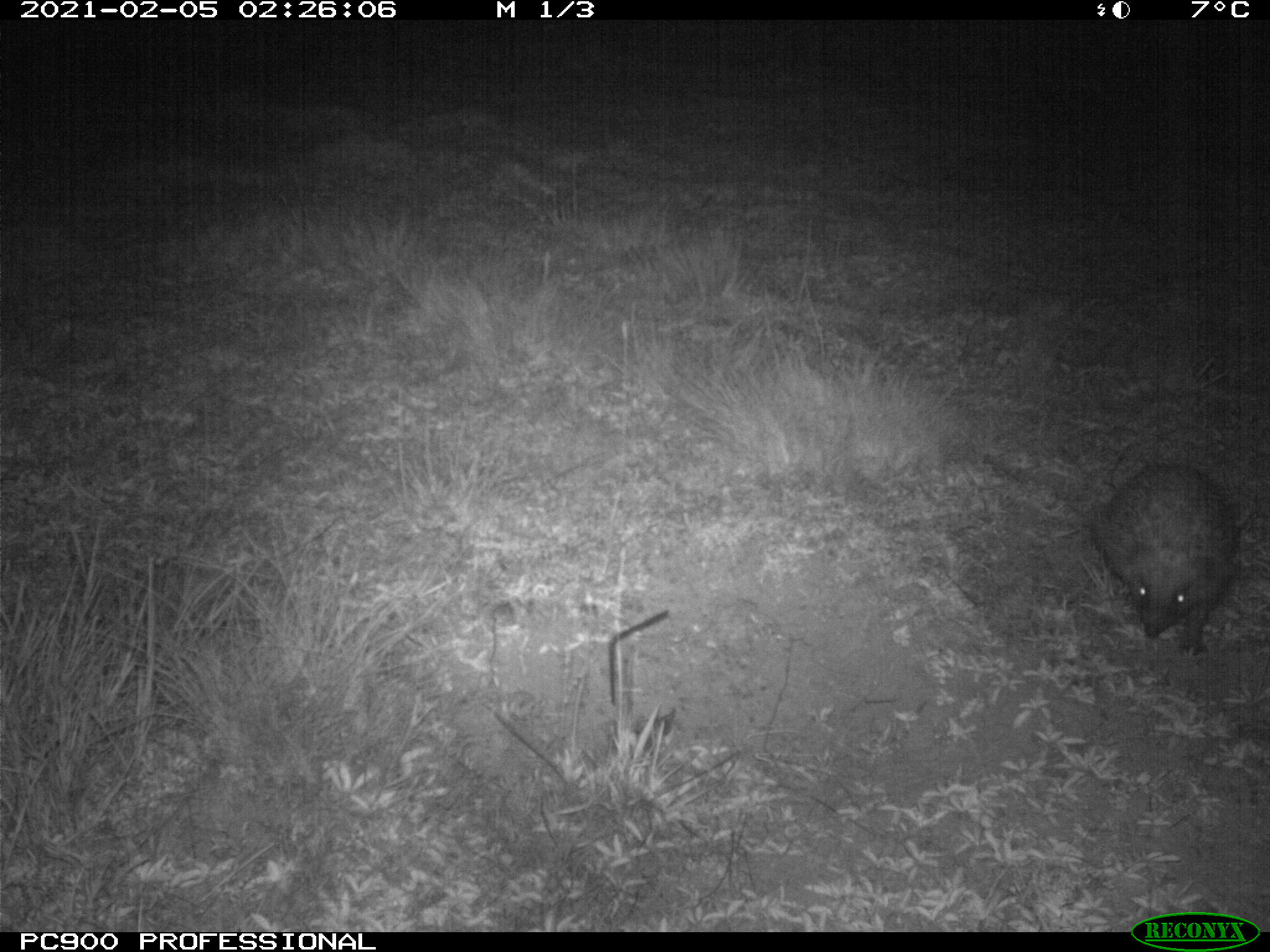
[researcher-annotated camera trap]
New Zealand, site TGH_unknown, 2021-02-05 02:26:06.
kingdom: Animalia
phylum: Chordata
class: Mammalia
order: Eulipotyphla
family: Erinaceidae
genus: Erinaceus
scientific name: Erinaceus europaeus europaeus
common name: european hedgehog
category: hedgehog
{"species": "hedgehog (european hedgehog) (Erinaceus europaeus europaeus)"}